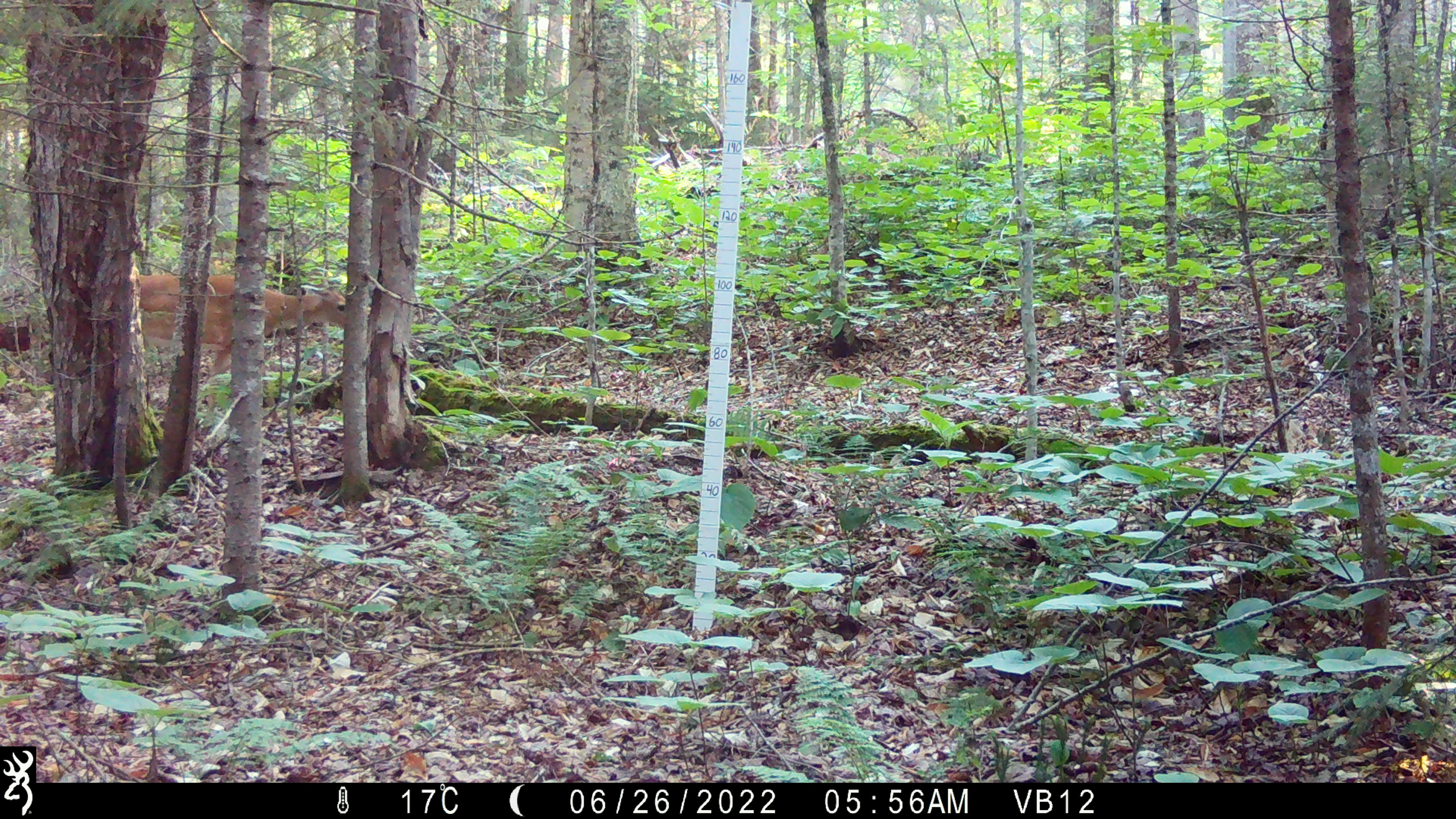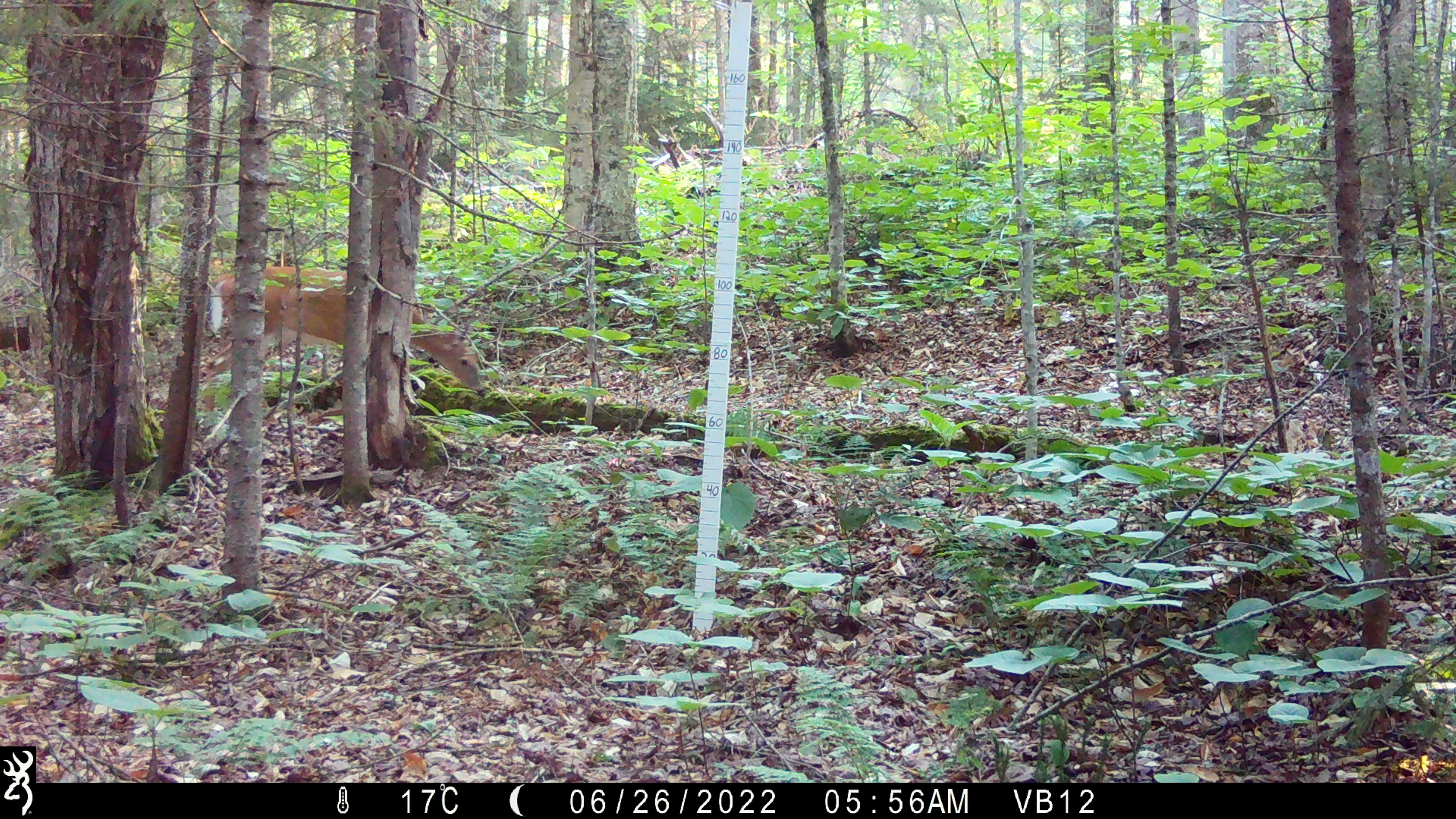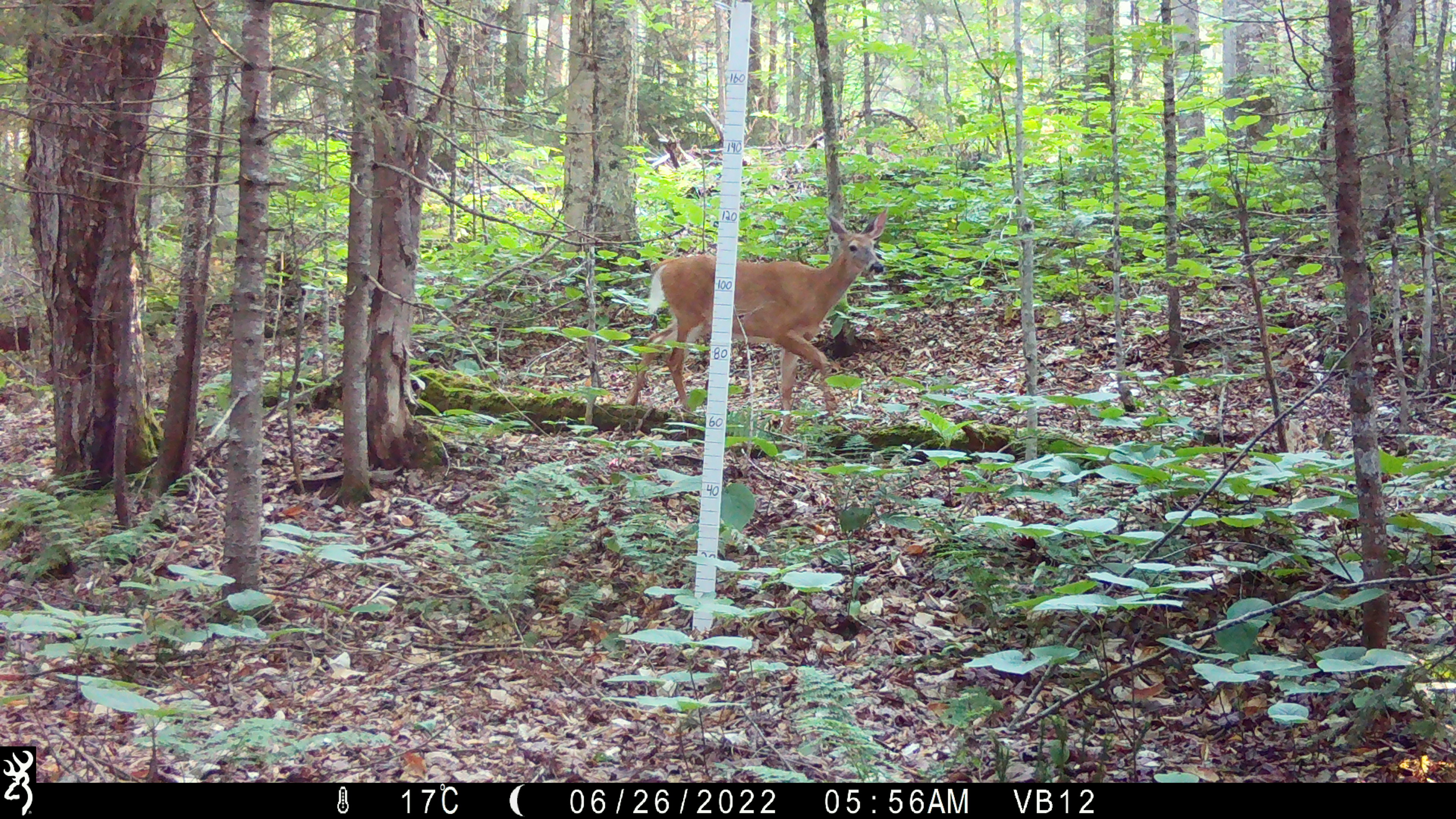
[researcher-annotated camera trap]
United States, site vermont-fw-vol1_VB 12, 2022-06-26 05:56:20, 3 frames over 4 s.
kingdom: Animalia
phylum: Chordata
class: Mammalia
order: Artiodactyla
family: Cervidae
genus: Odocoileus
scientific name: Odocoileus virginianus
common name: white-tailed deer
White-tailed deer (Odocoileus virginianus).